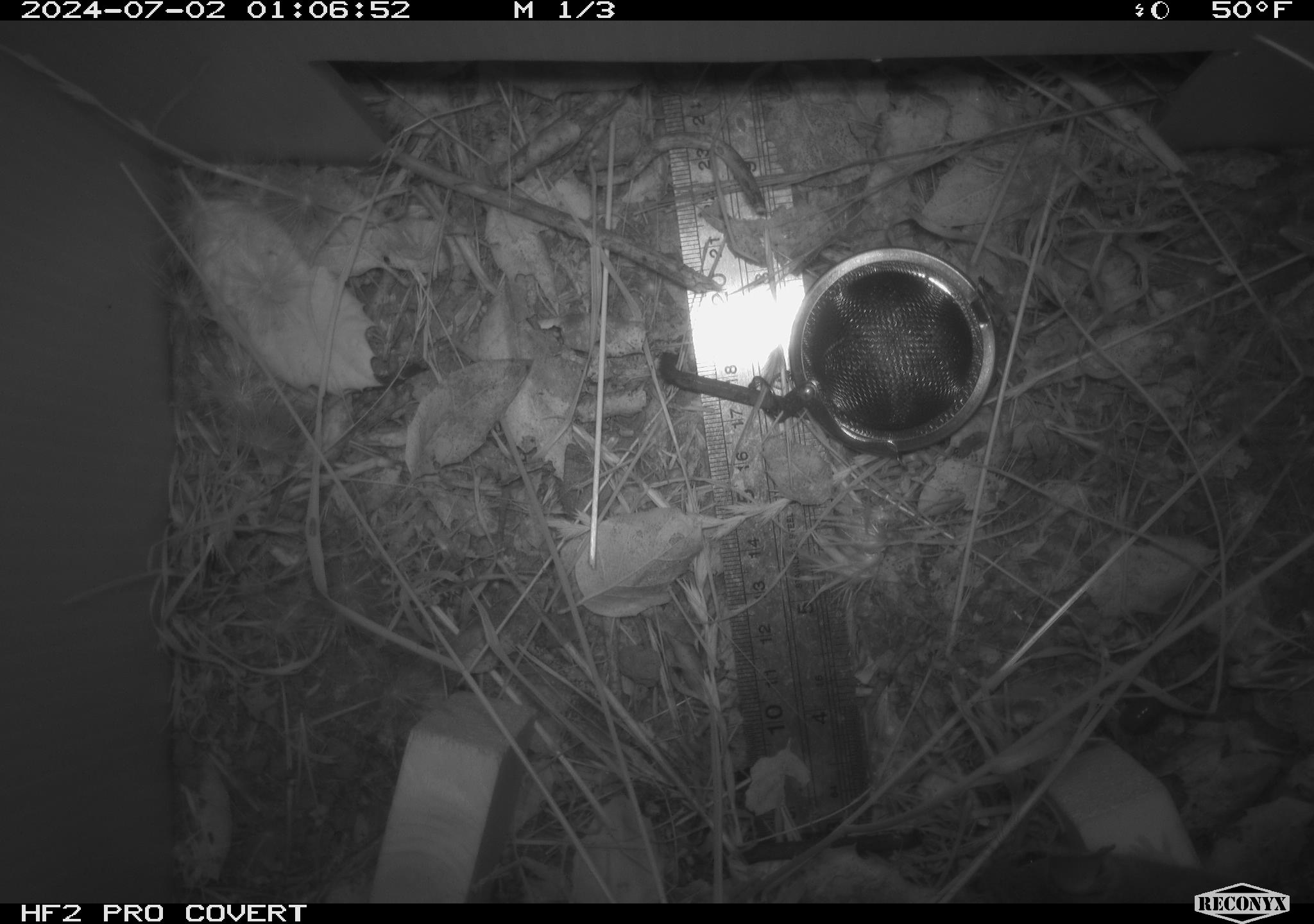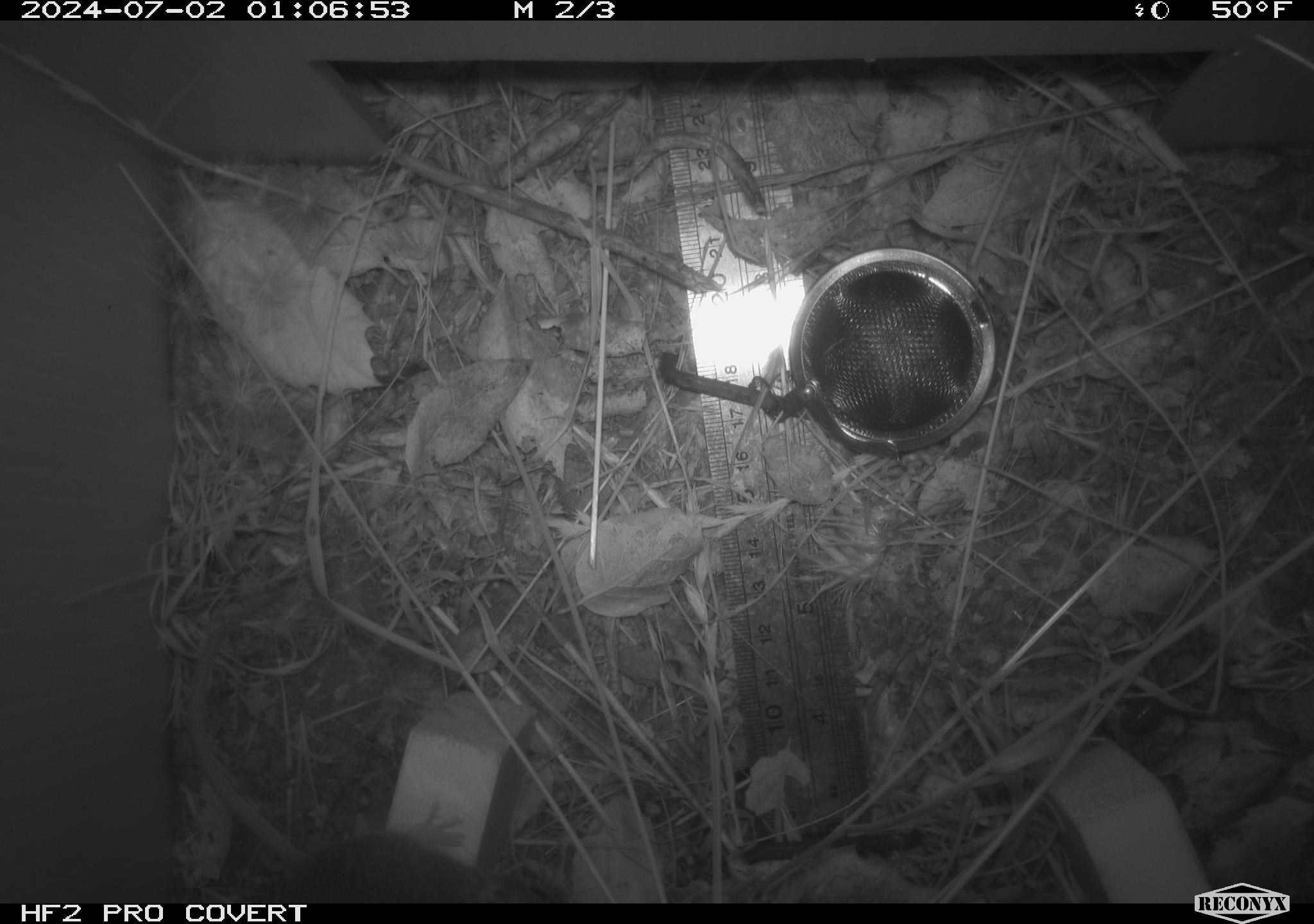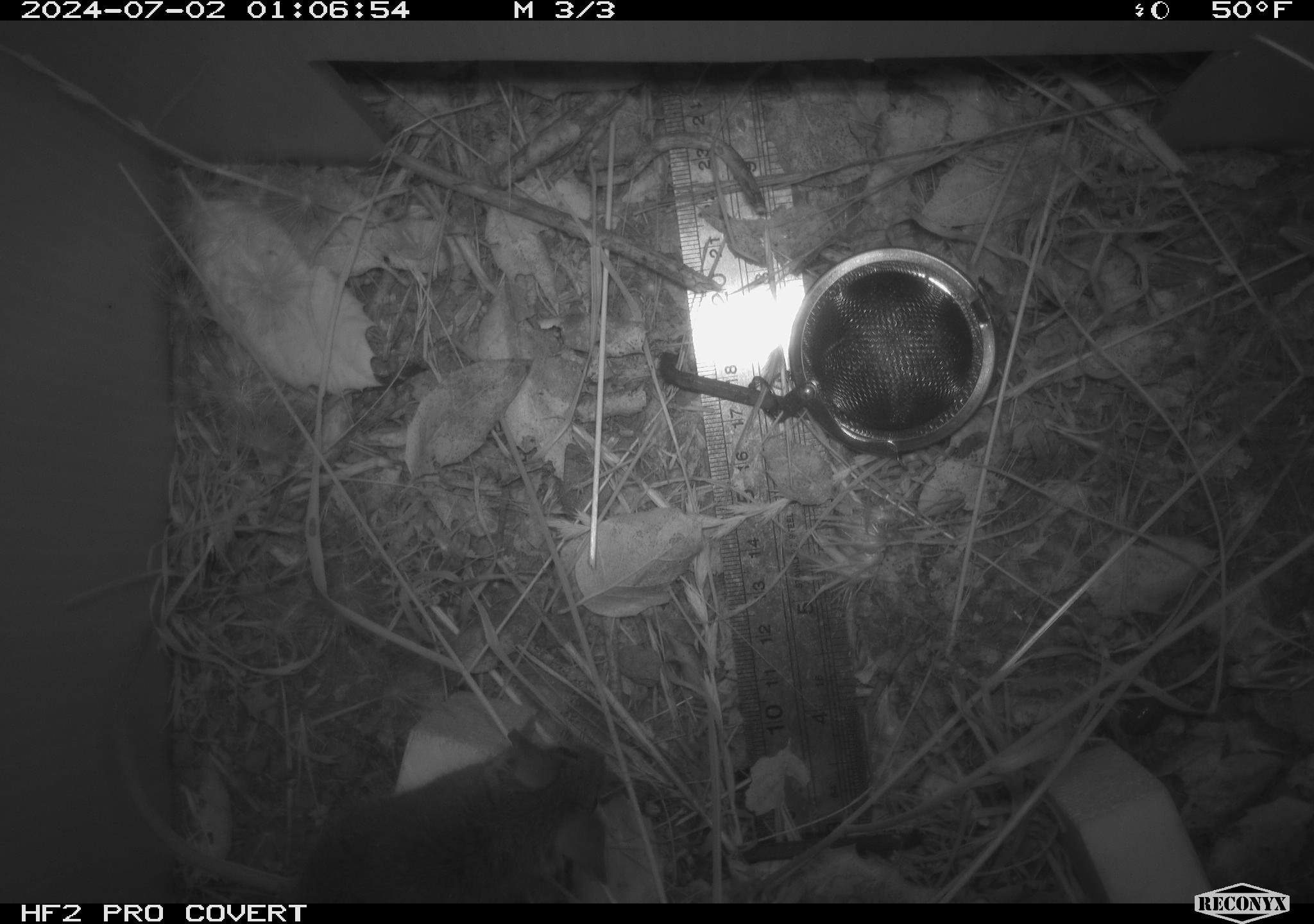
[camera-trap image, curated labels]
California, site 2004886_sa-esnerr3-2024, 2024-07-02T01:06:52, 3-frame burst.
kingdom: Animalia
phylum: Chordata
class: Mammalia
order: Rodentia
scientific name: Rodentia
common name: rodent